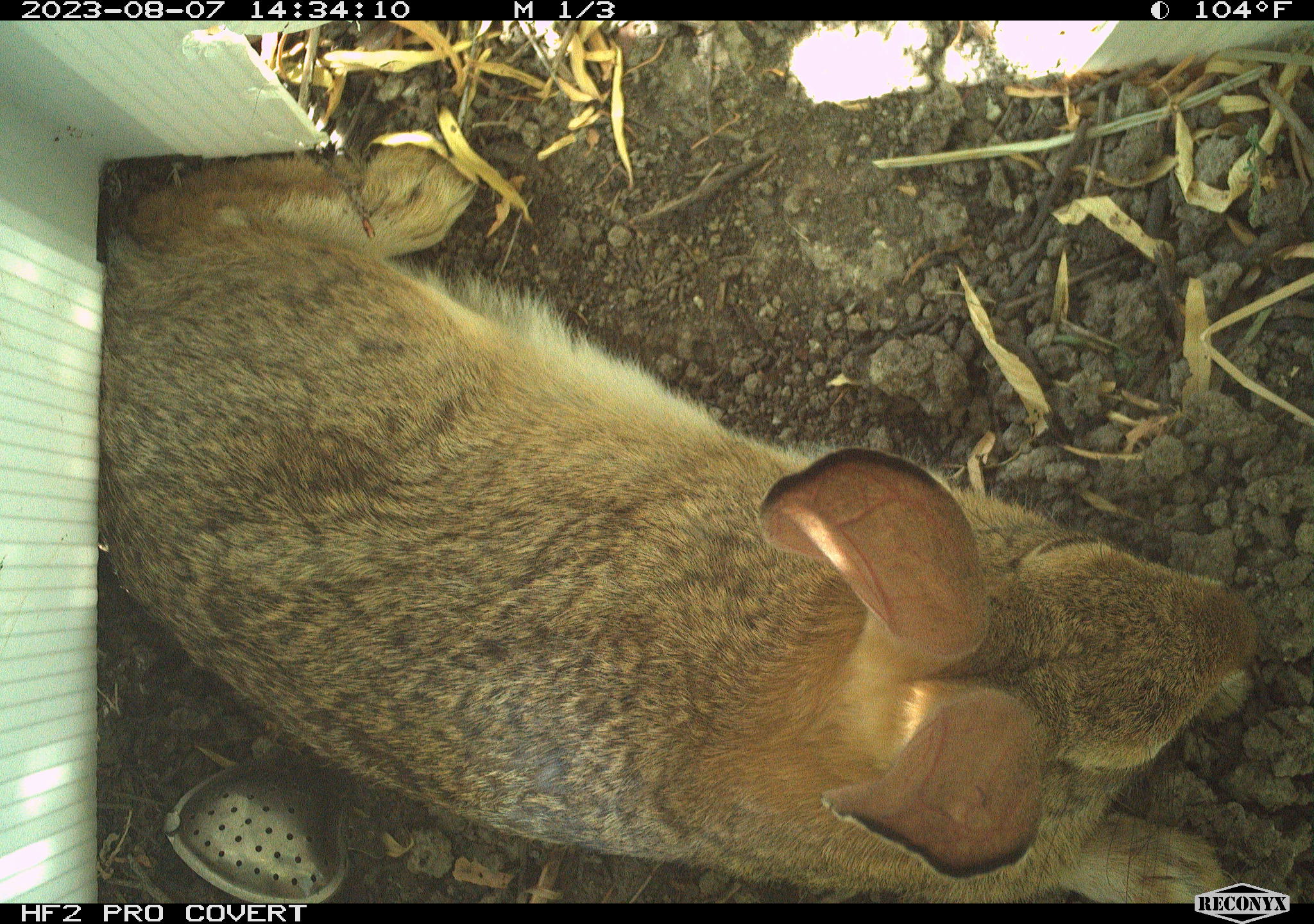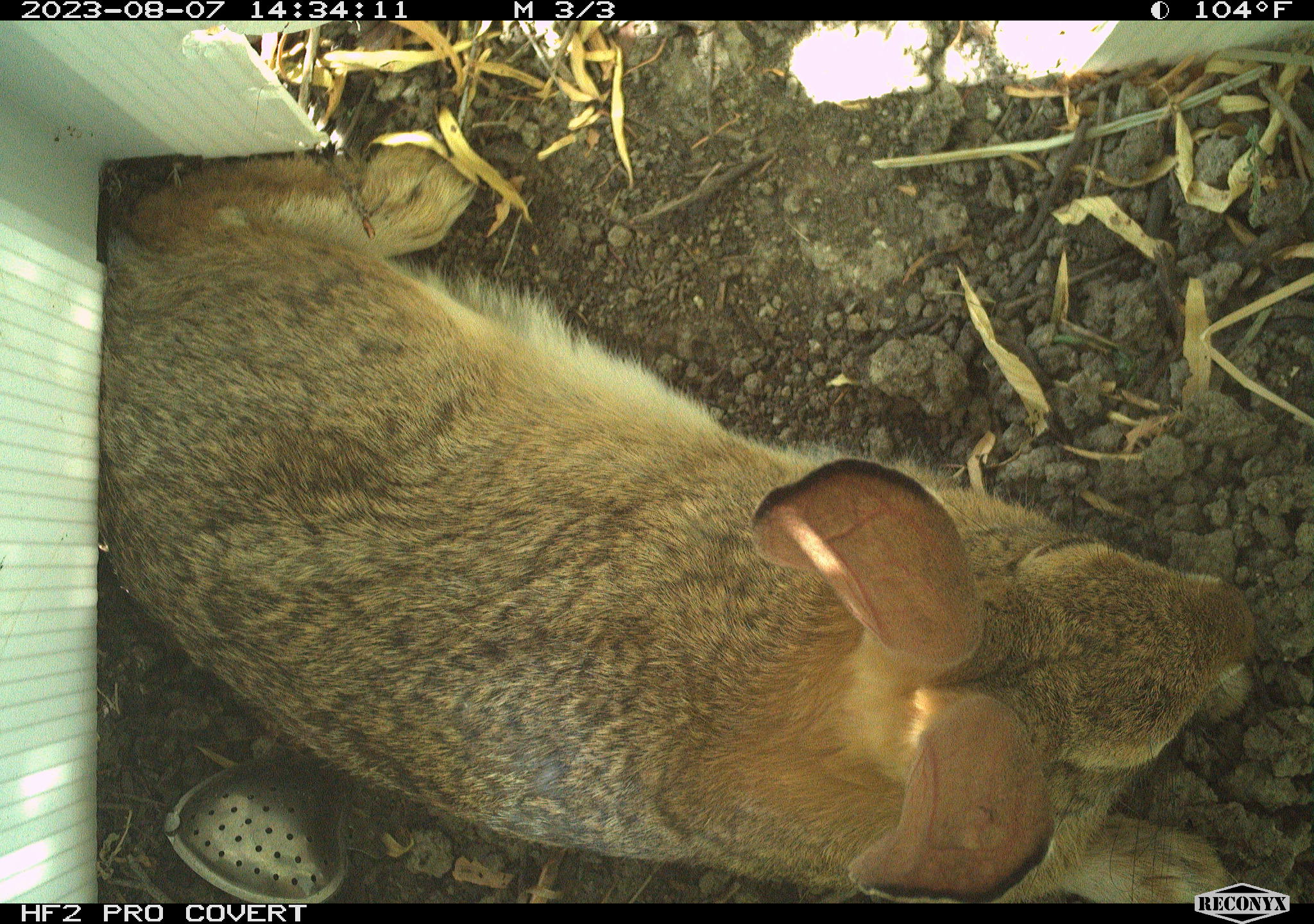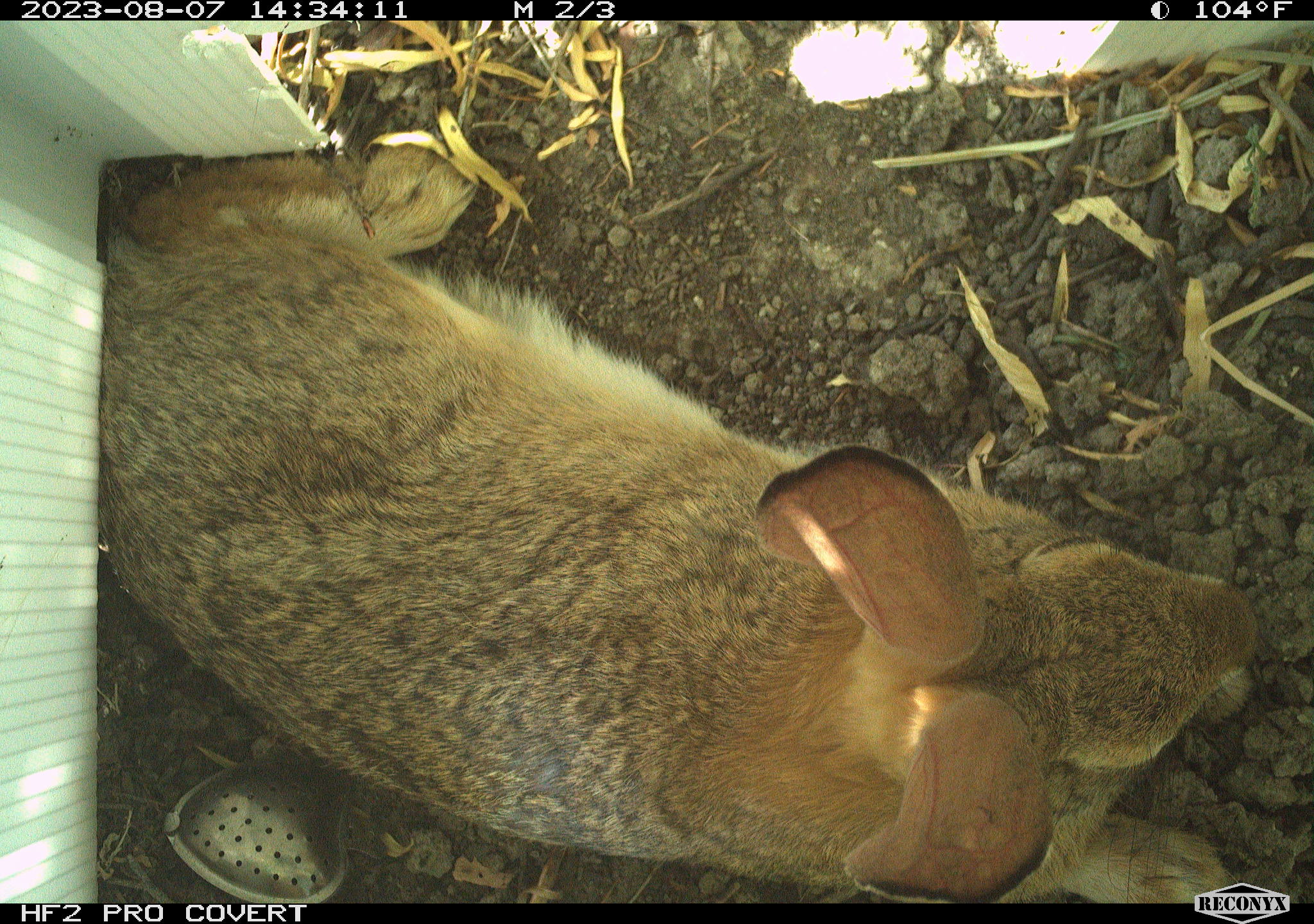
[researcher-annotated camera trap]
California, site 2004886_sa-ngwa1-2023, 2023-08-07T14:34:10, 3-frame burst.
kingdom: Animalia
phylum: Chordata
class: Mammalia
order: Lagomorpha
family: Leporidae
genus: Sylvilagus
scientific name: Sylvilagus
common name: cottontail rabbits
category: sylvilagus species